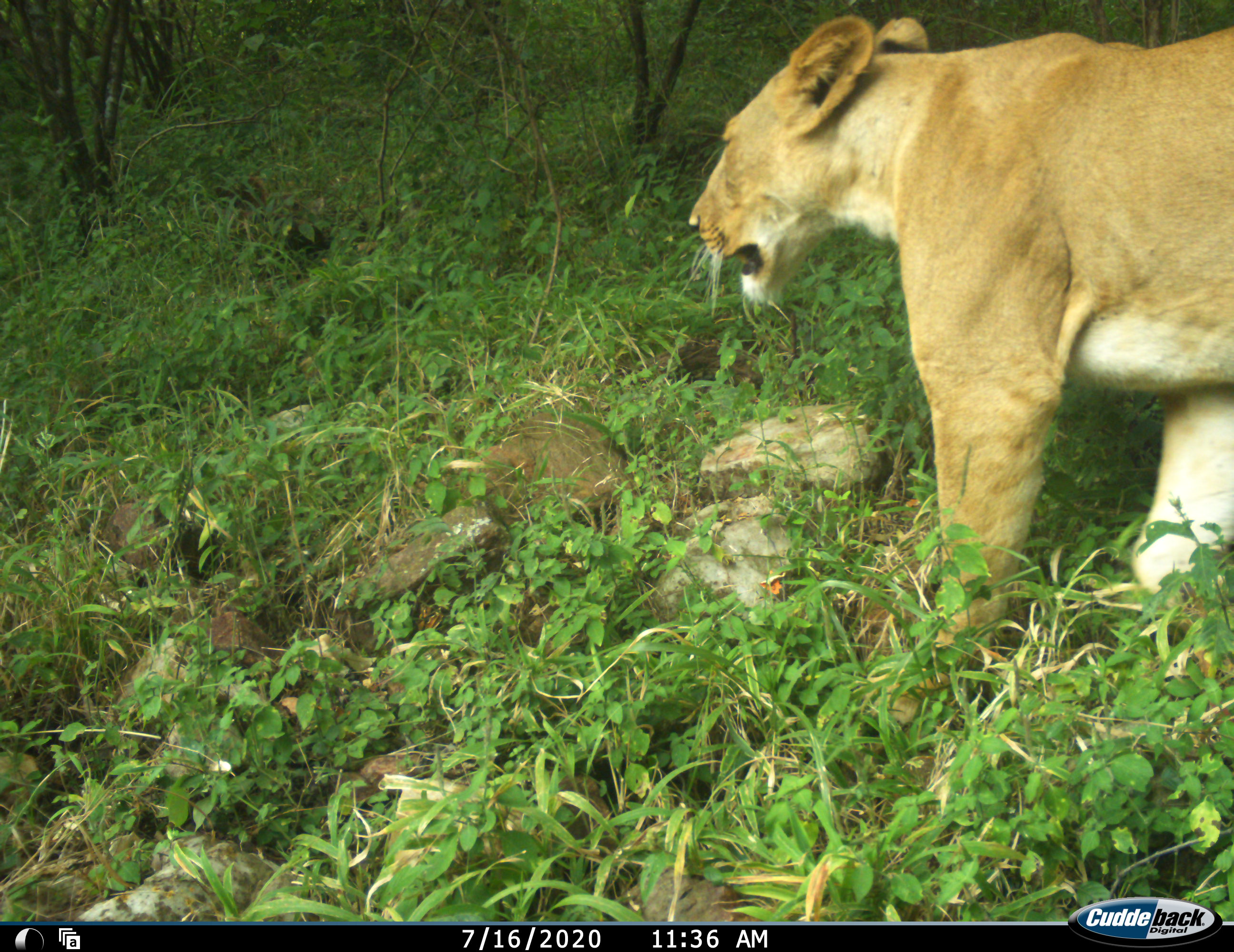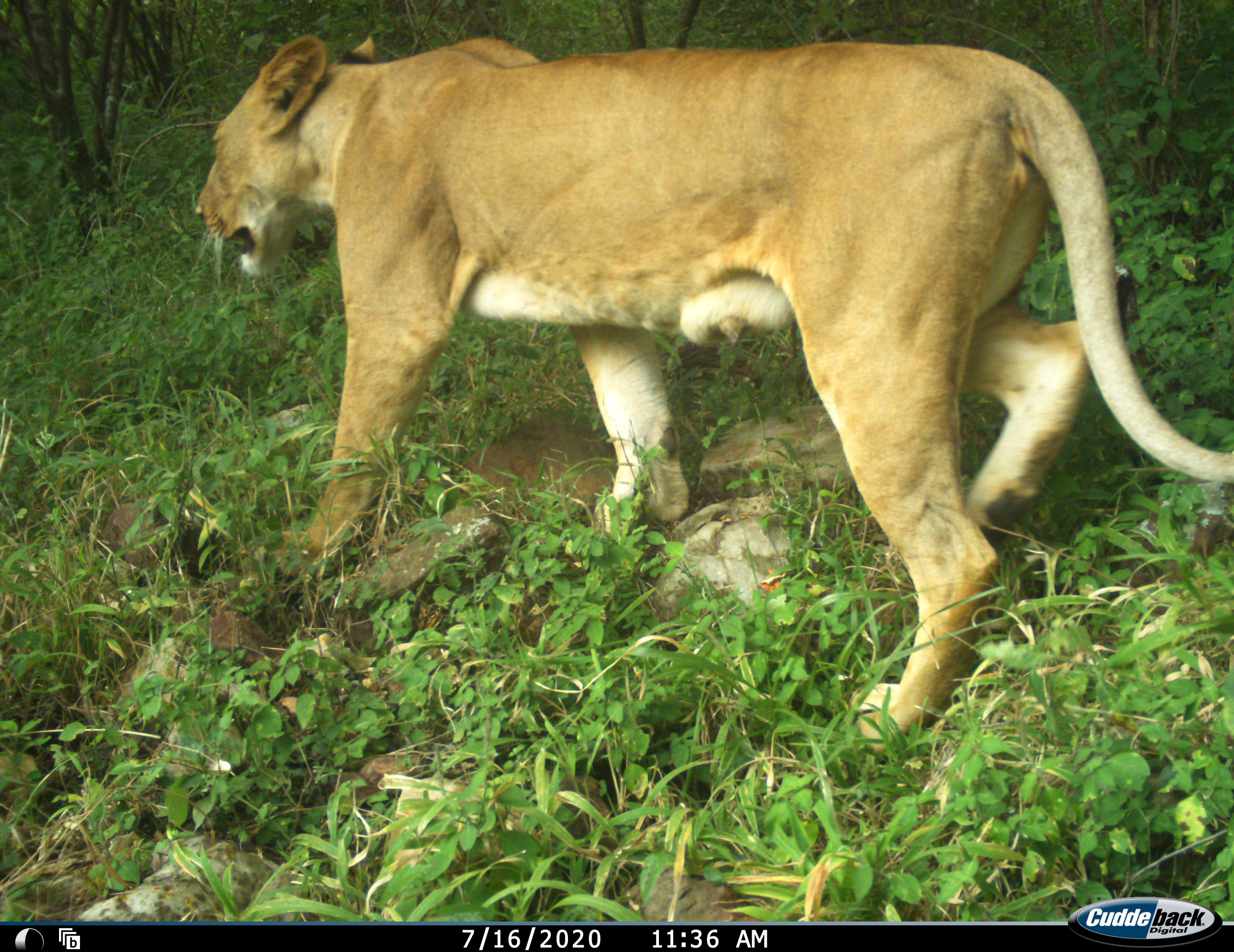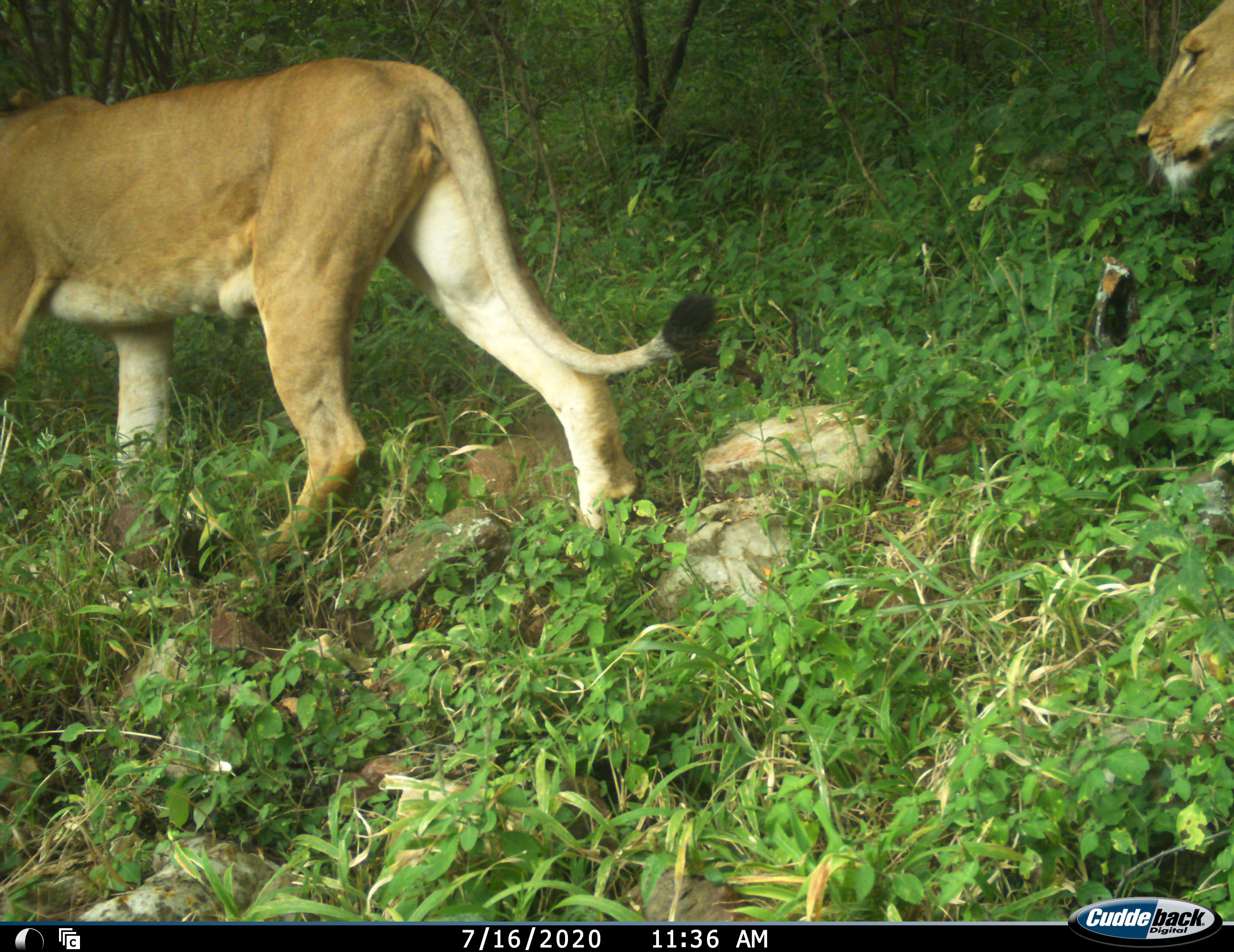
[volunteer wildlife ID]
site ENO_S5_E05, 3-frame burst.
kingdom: Animalia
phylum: Chordata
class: Mammalia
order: Carnivora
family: Felidae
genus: Panthera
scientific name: Panthera leo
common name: lion female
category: lionfemale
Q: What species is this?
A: Lionfemale (lion female) (Panthera leo).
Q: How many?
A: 2.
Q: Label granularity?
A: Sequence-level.